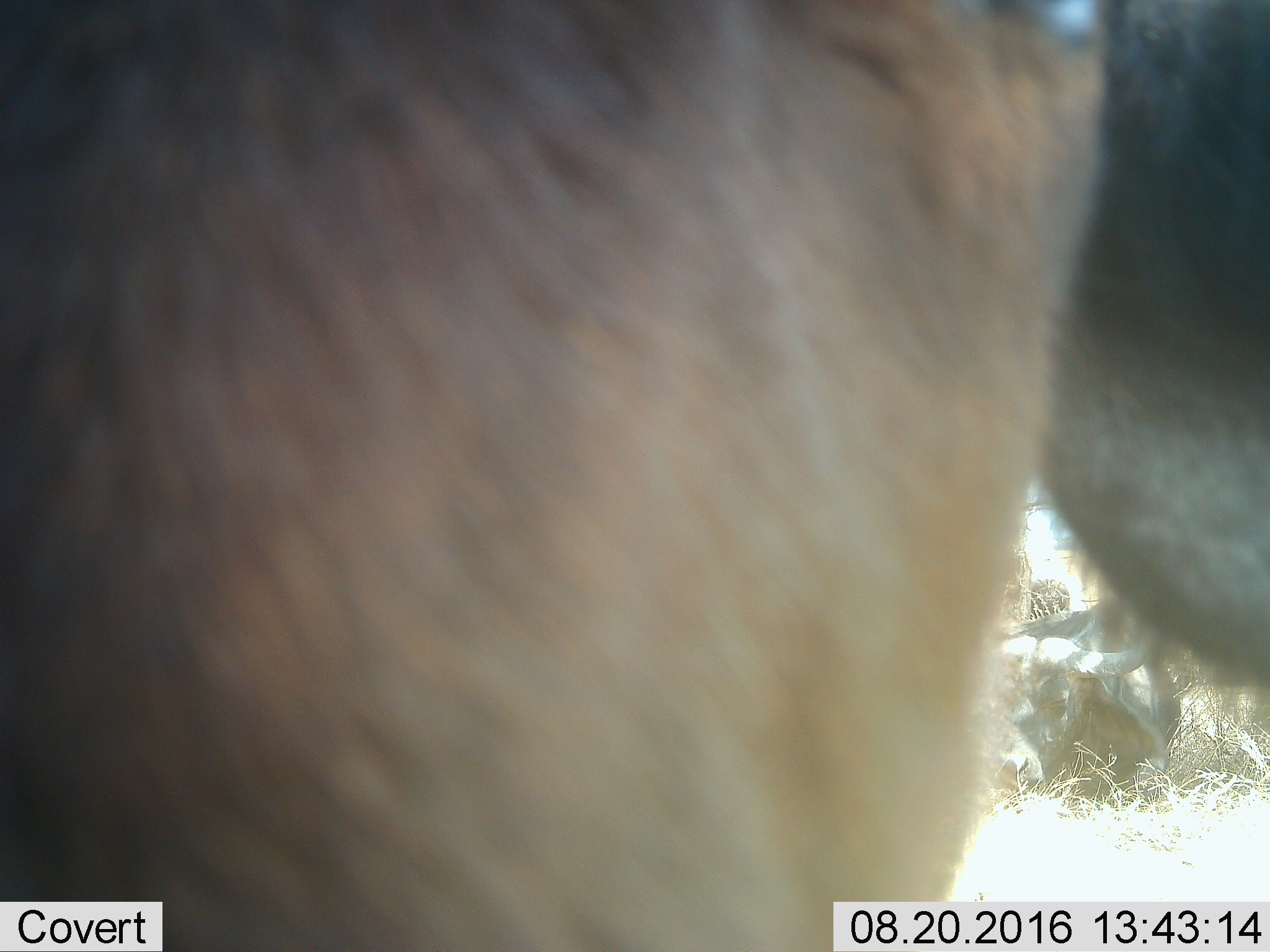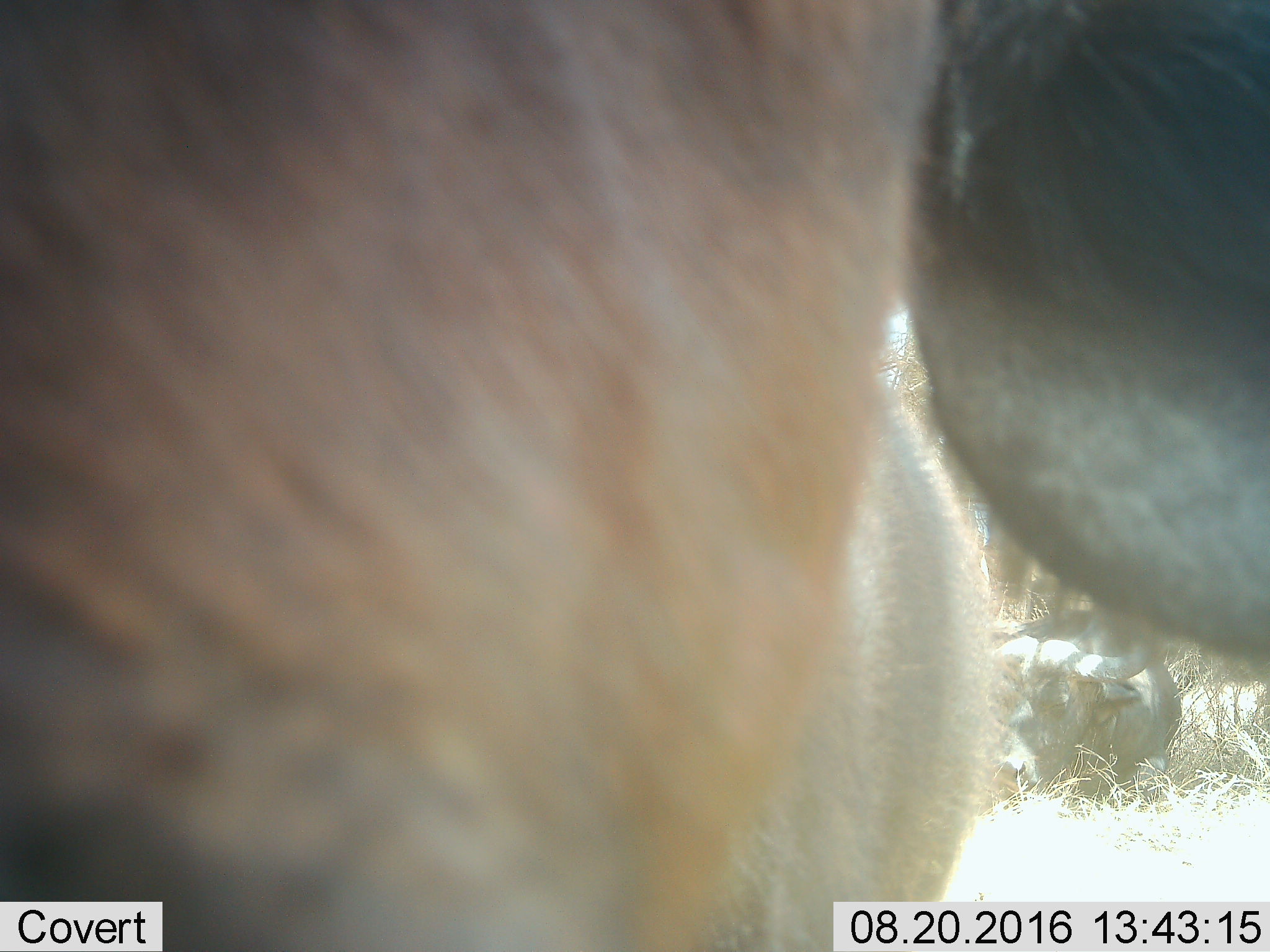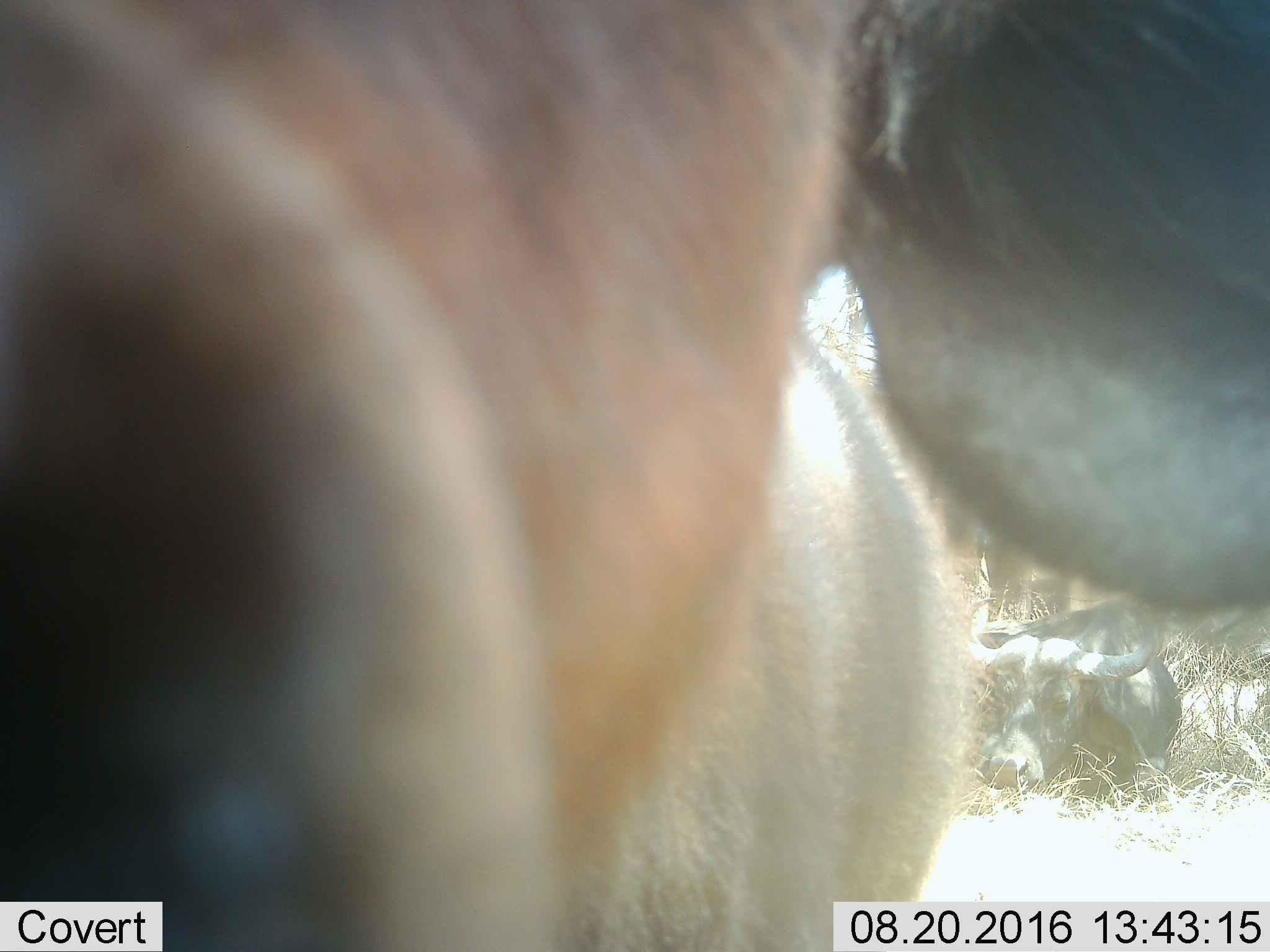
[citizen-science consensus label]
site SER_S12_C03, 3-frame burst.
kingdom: Animalia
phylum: Chordata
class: Mammalia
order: Artiodactyla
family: Bovidae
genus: Syncerus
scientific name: Syncerus caffer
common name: african buffalo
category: buffalo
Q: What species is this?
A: Buffalo (african buffalo) (Syncerus caffer).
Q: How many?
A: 2.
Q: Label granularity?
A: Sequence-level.